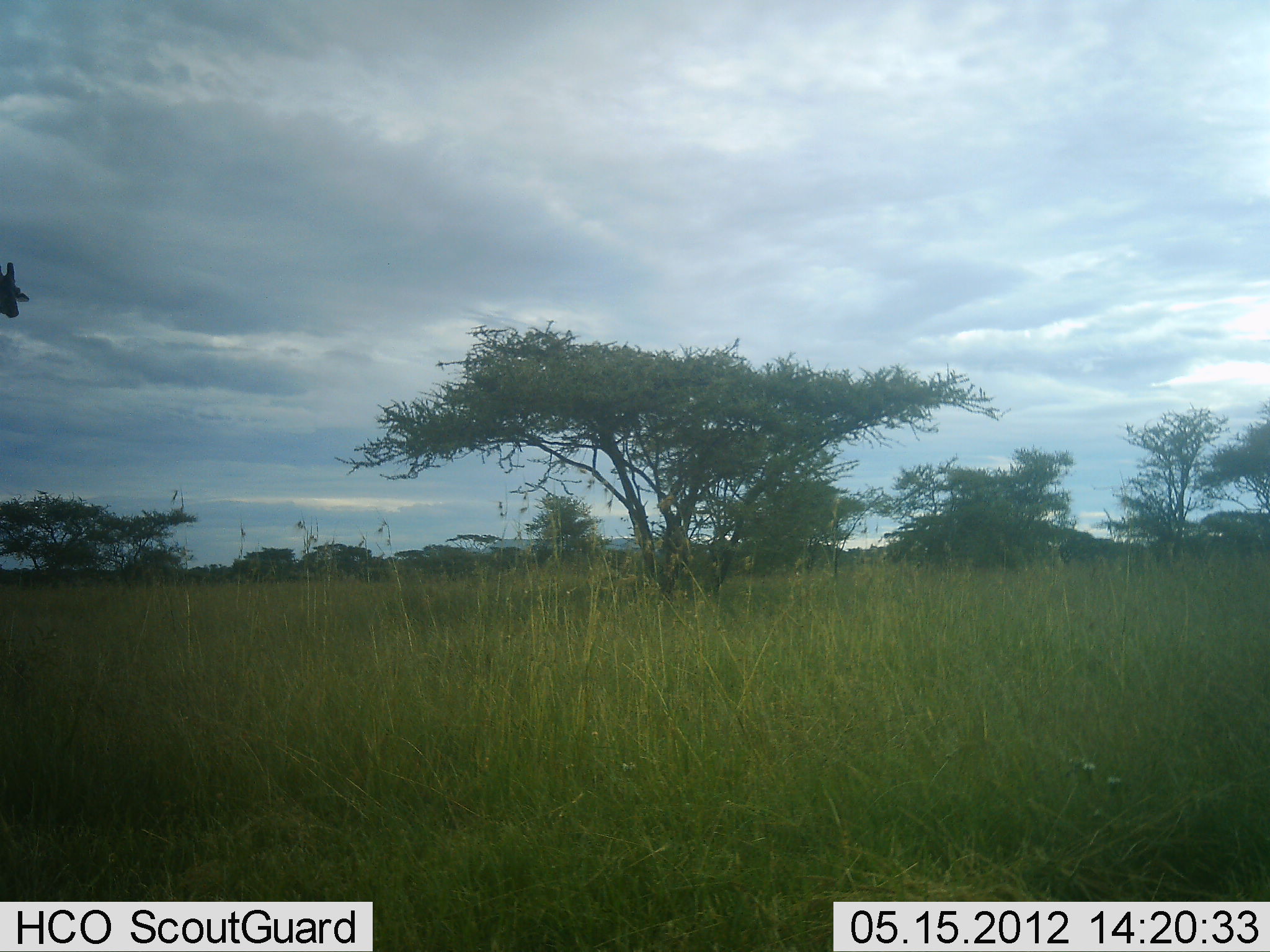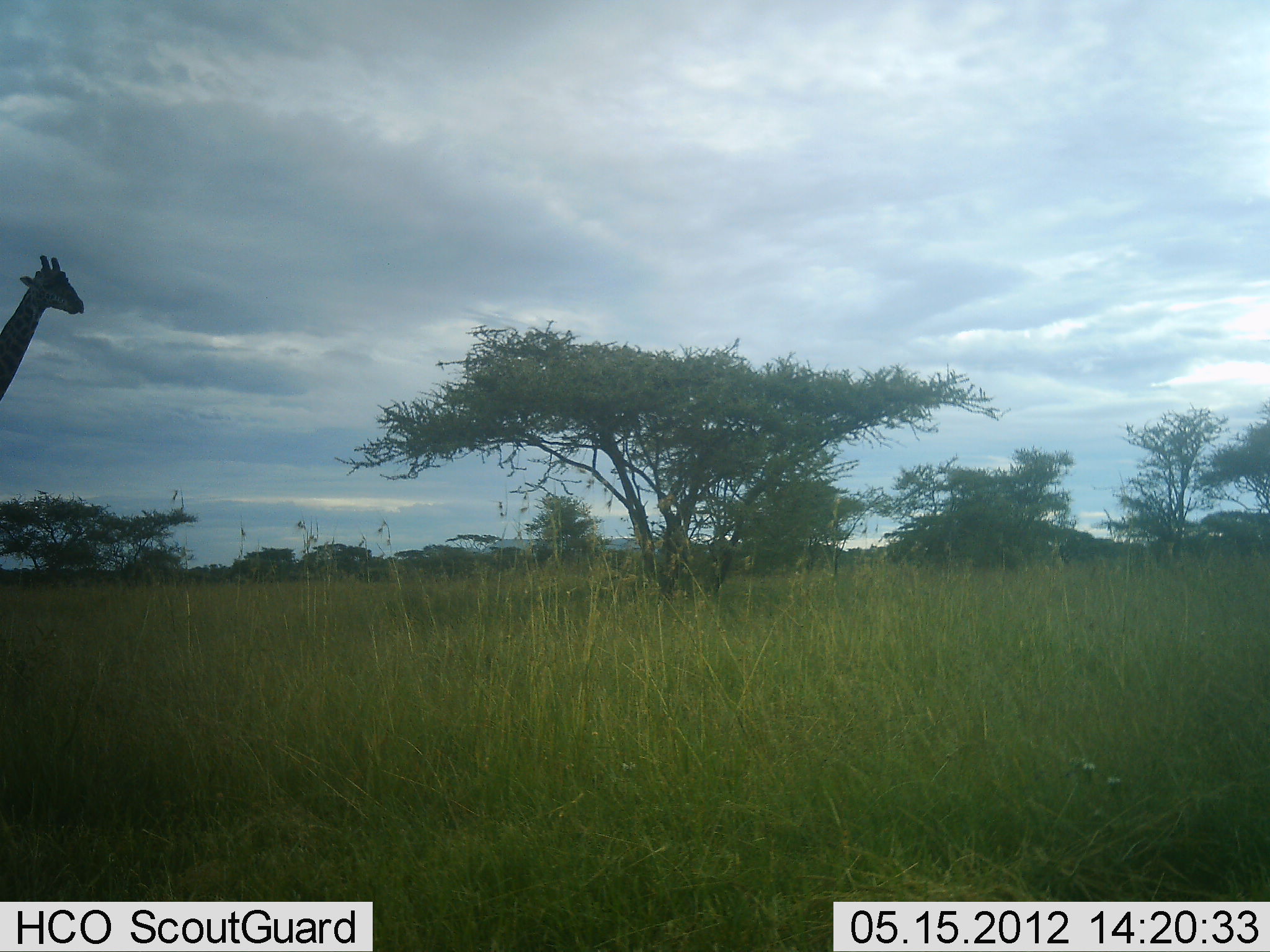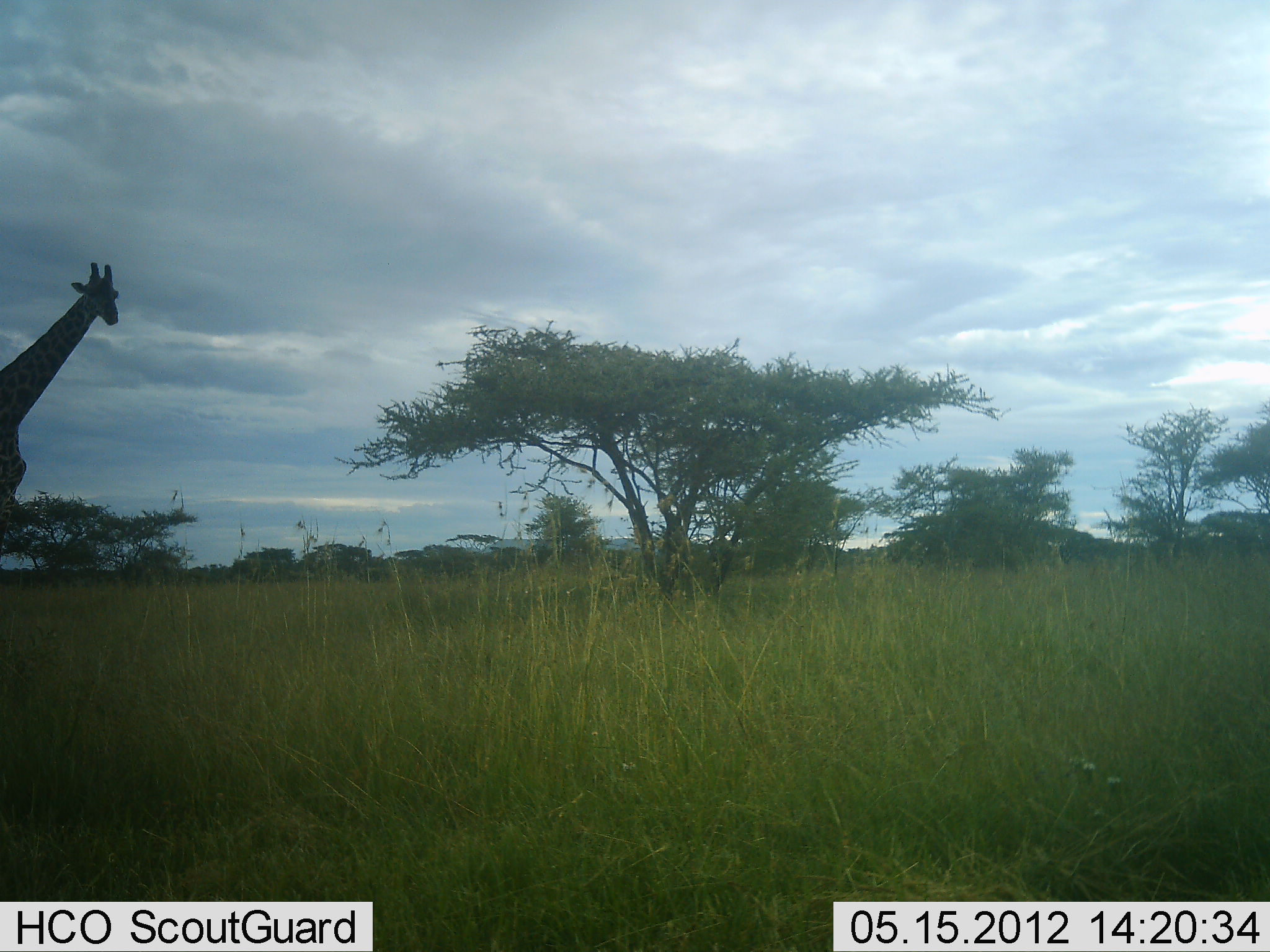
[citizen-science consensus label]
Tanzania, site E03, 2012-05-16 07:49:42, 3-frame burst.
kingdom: Animalia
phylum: Chordata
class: Mammalia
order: Artiodactyla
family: Giraffidae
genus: Giraffa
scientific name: Giraffa camelopardalis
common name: giraffe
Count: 1.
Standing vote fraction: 0%.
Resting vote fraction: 0%.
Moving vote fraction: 100%.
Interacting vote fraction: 0%.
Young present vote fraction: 0%.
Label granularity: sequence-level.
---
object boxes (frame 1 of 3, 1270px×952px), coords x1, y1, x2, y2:
animal: 0, 263, 29, 318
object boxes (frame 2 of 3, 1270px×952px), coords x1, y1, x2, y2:
animal: 0, 256, 85, 402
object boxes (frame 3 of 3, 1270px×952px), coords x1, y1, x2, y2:
animal: 0, 255, 120, 519